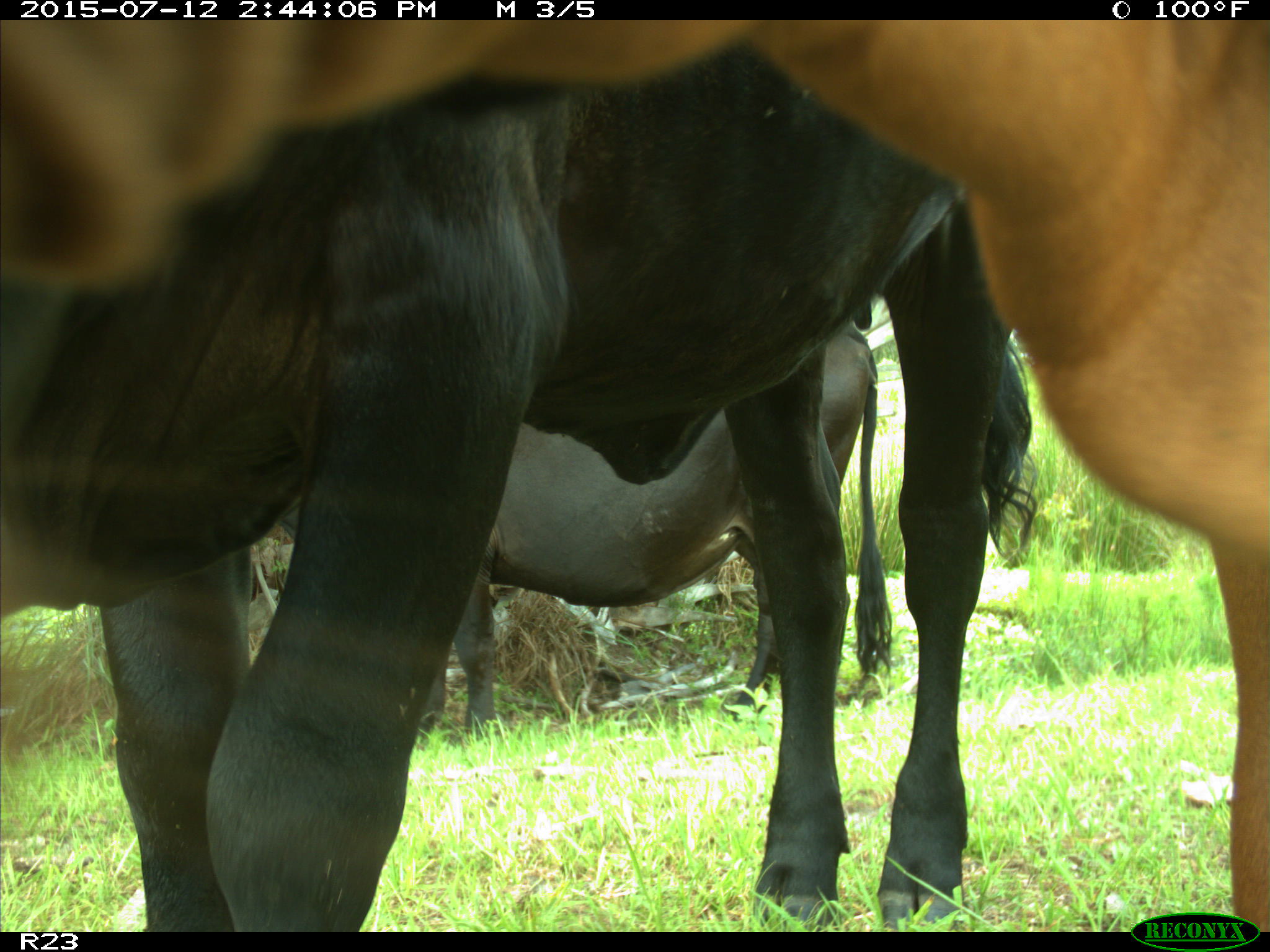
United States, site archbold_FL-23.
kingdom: Animalia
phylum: Chordata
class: Mammalia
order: Artiodactyla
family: Bovidae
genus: Bos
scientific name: Bos taurus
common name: domestic cow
Bos taurus (domestic cow).